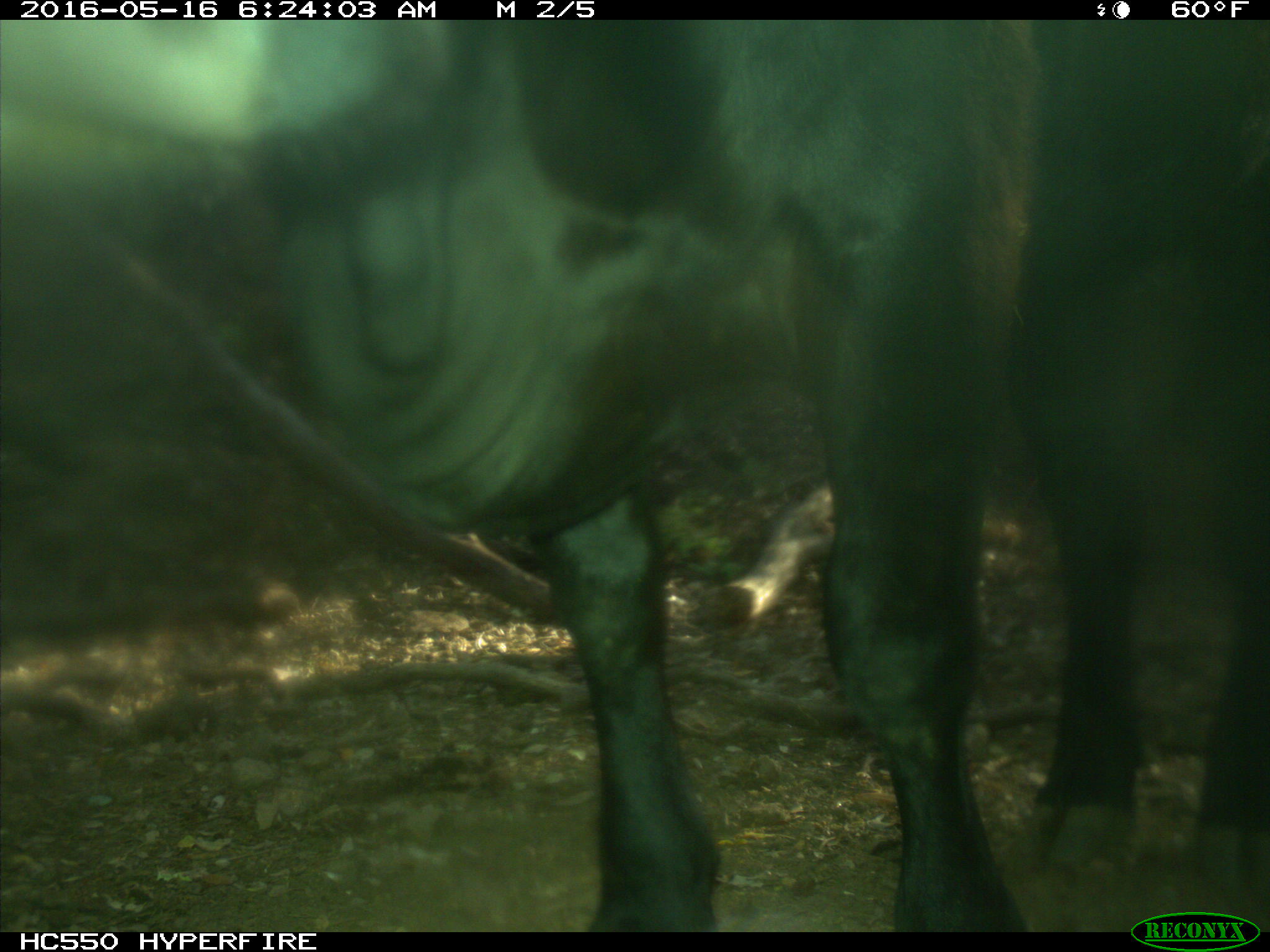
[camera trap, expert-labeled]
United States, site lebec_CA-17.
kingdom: Animalia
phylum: Chordata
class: Mammalia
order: Artiodactyla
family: Bovidae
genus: Bos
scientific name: Bos taurus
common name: domestic cow